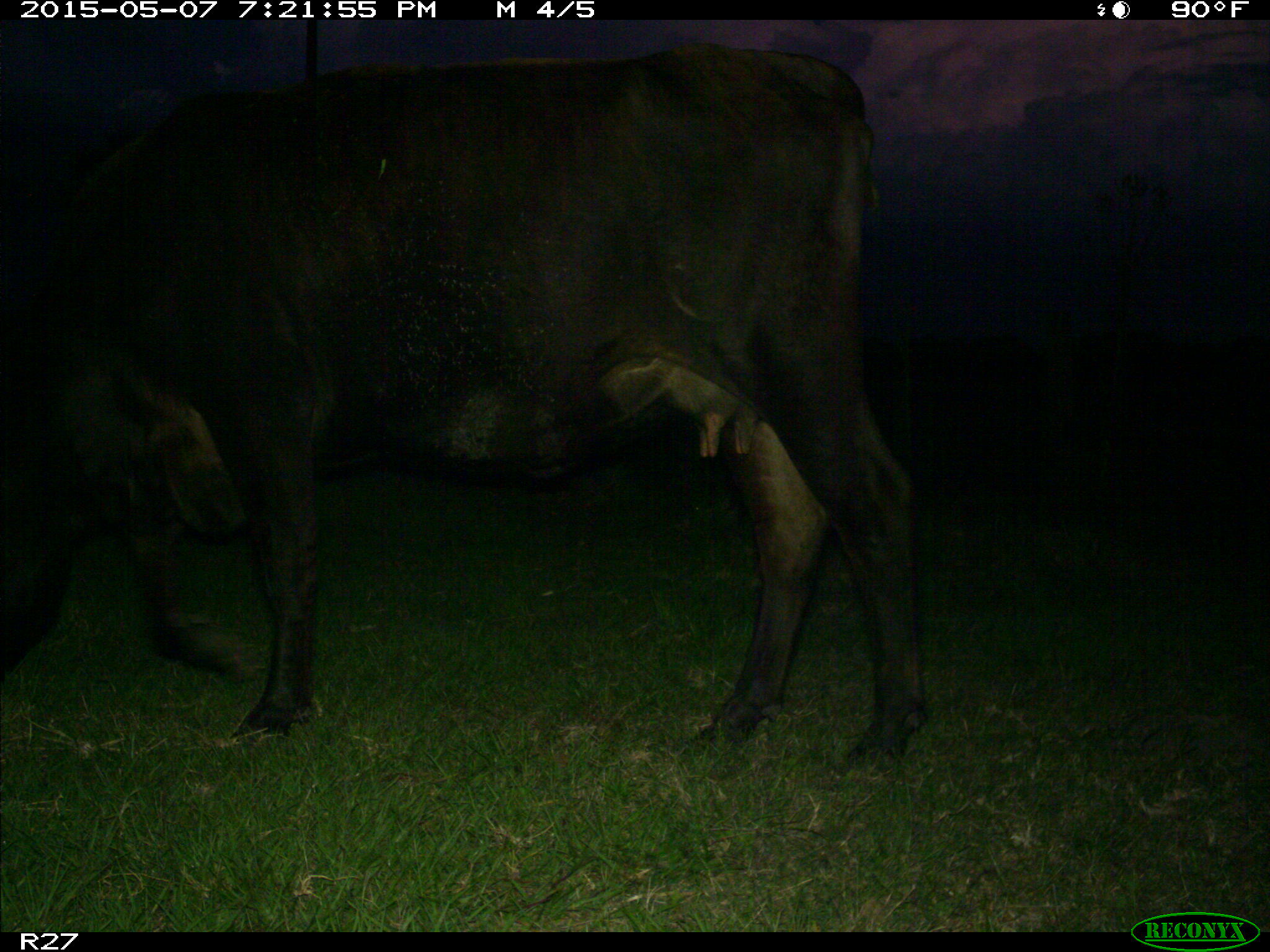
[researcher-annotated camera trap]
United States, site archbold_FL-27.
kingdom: Animalia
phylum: Chordata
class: Mammalia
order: Artiodactyla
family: Bovidae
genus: Bos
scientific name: Bos taurus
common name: domestic cow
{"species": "Bos taurus (domestic cow)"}